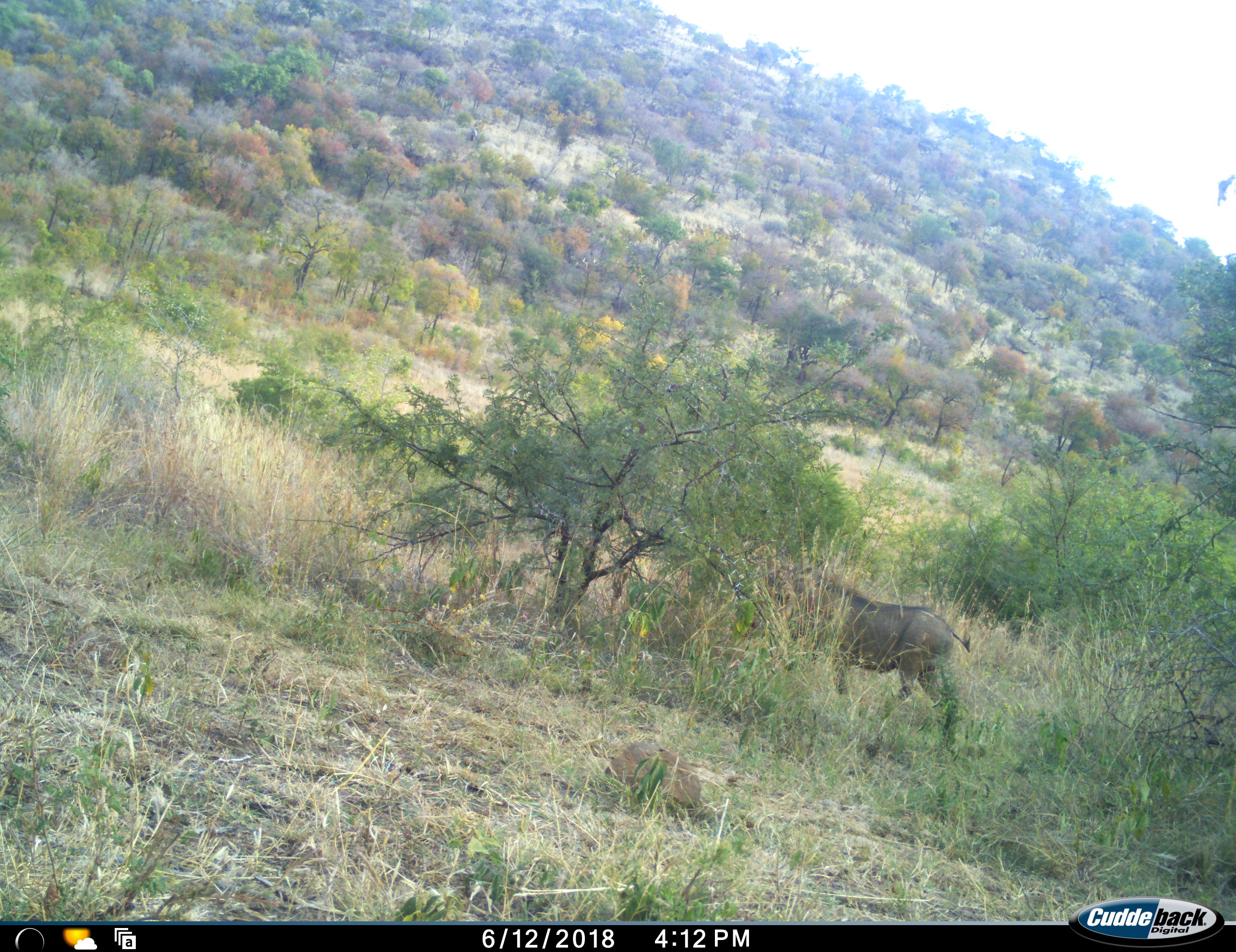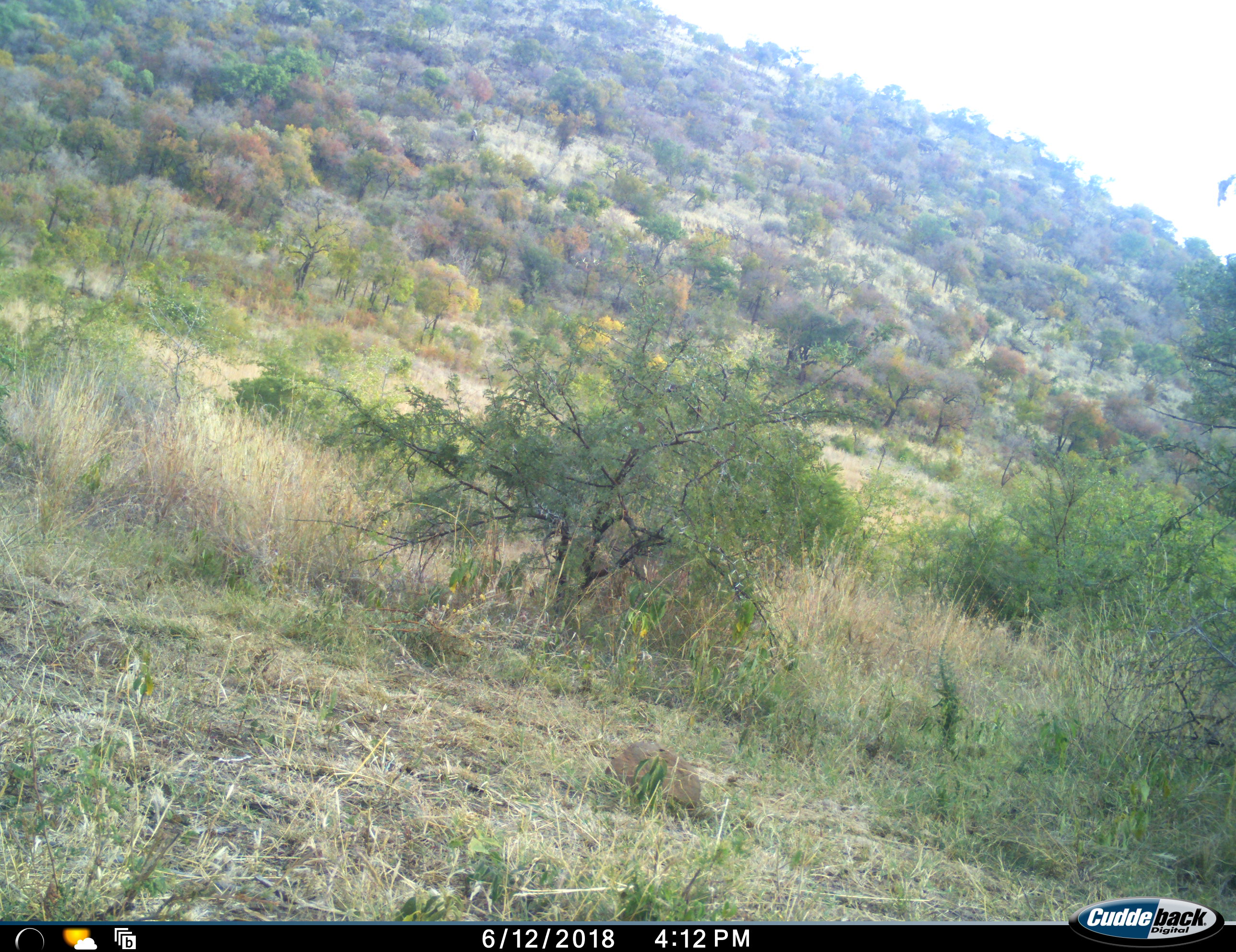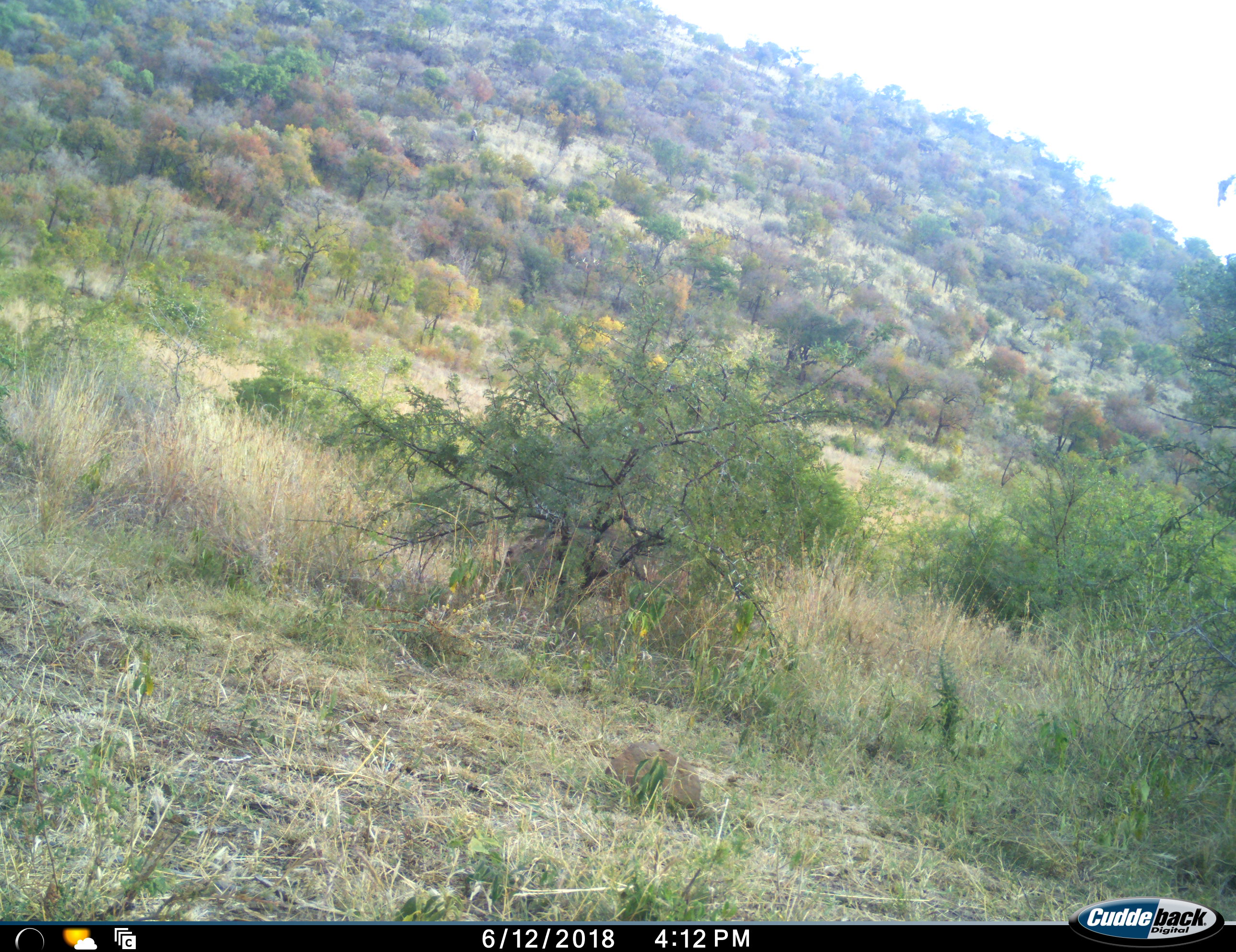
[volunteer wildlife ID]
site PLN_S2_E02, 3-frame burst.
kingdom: Animalia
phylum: Chordata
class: Mammalia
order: Artiodactyla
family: Suidae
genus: Phacochoerus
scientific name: Phacochoerus africanus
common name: warthog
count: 1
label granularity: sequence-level